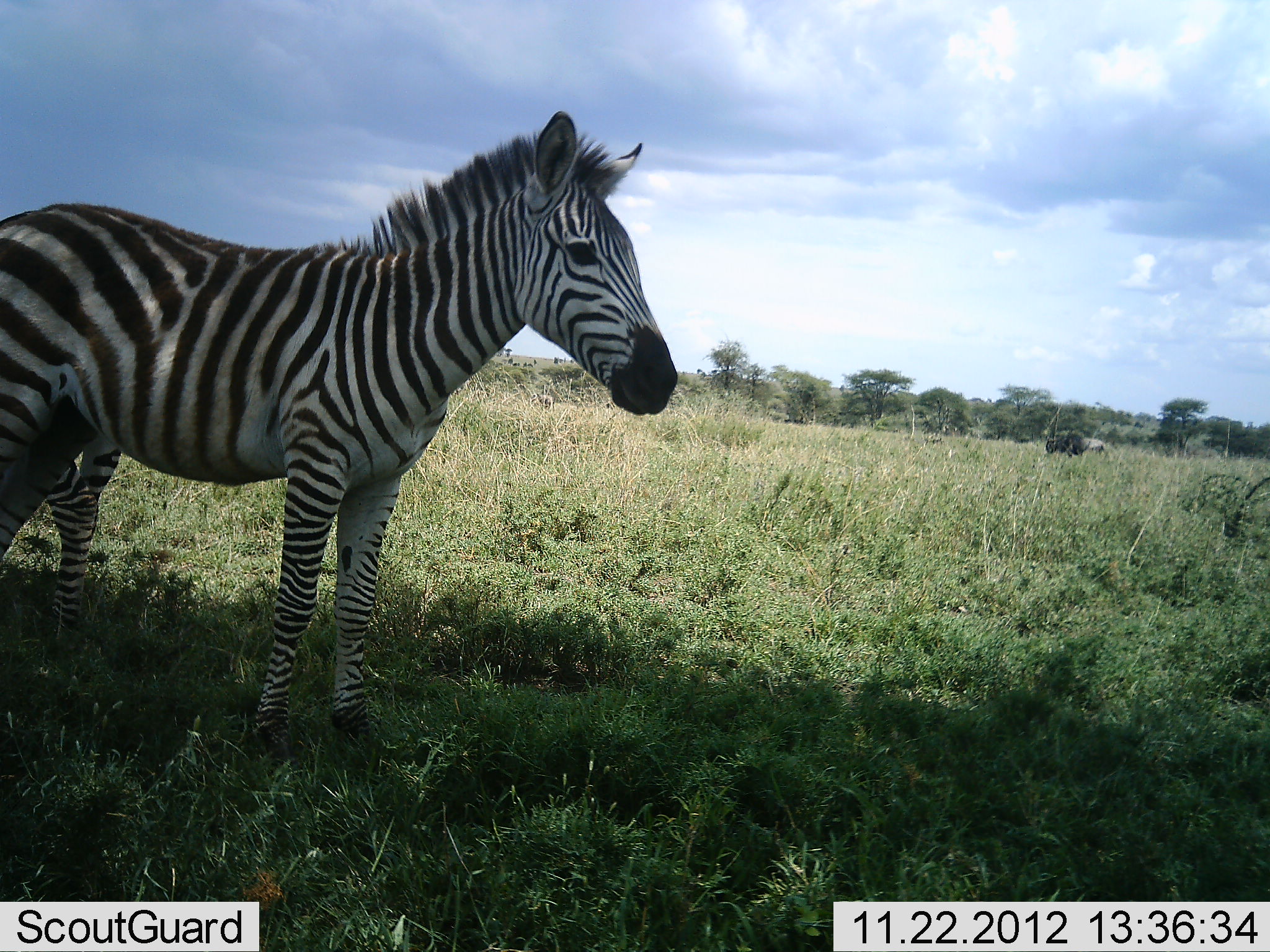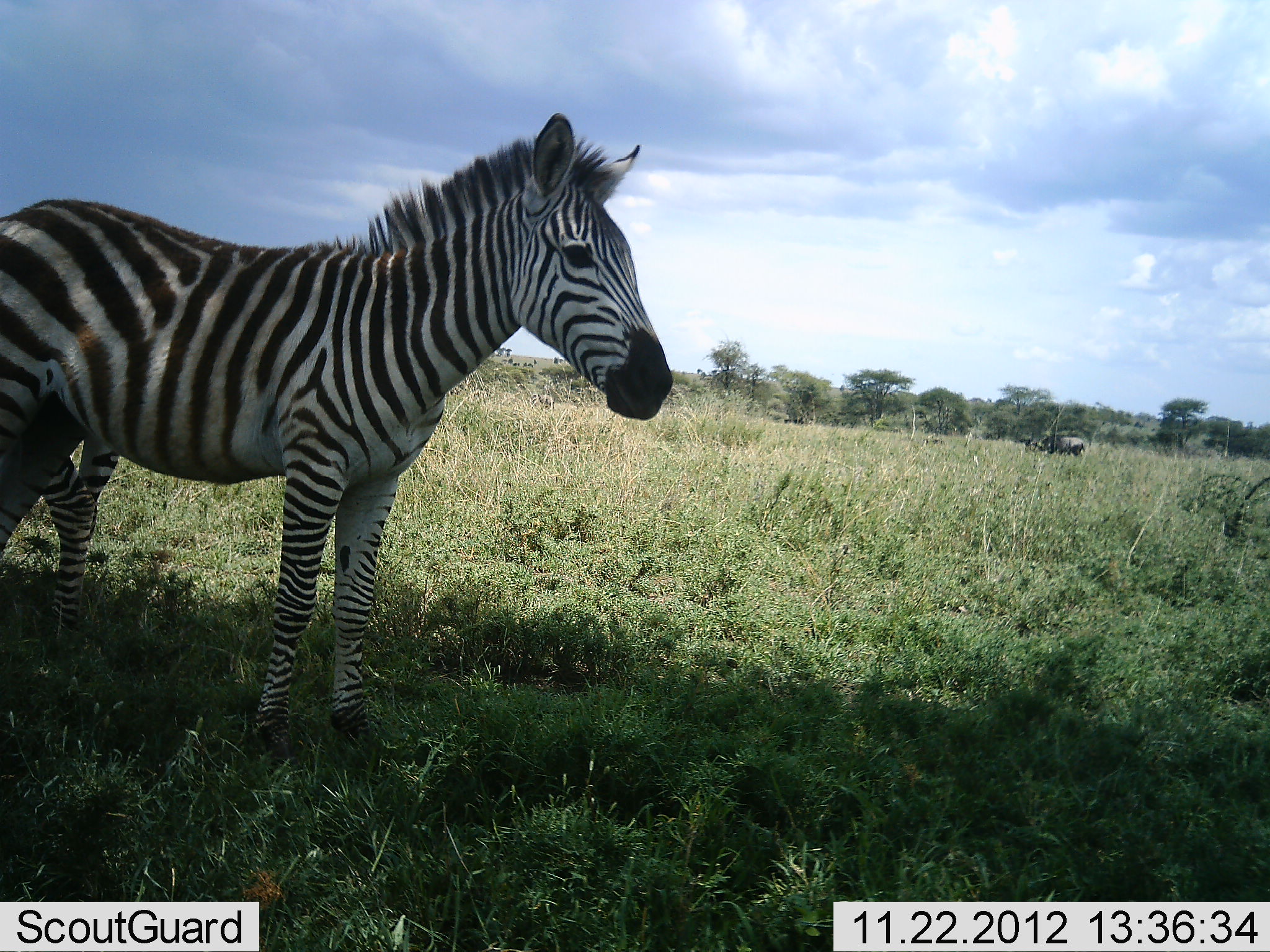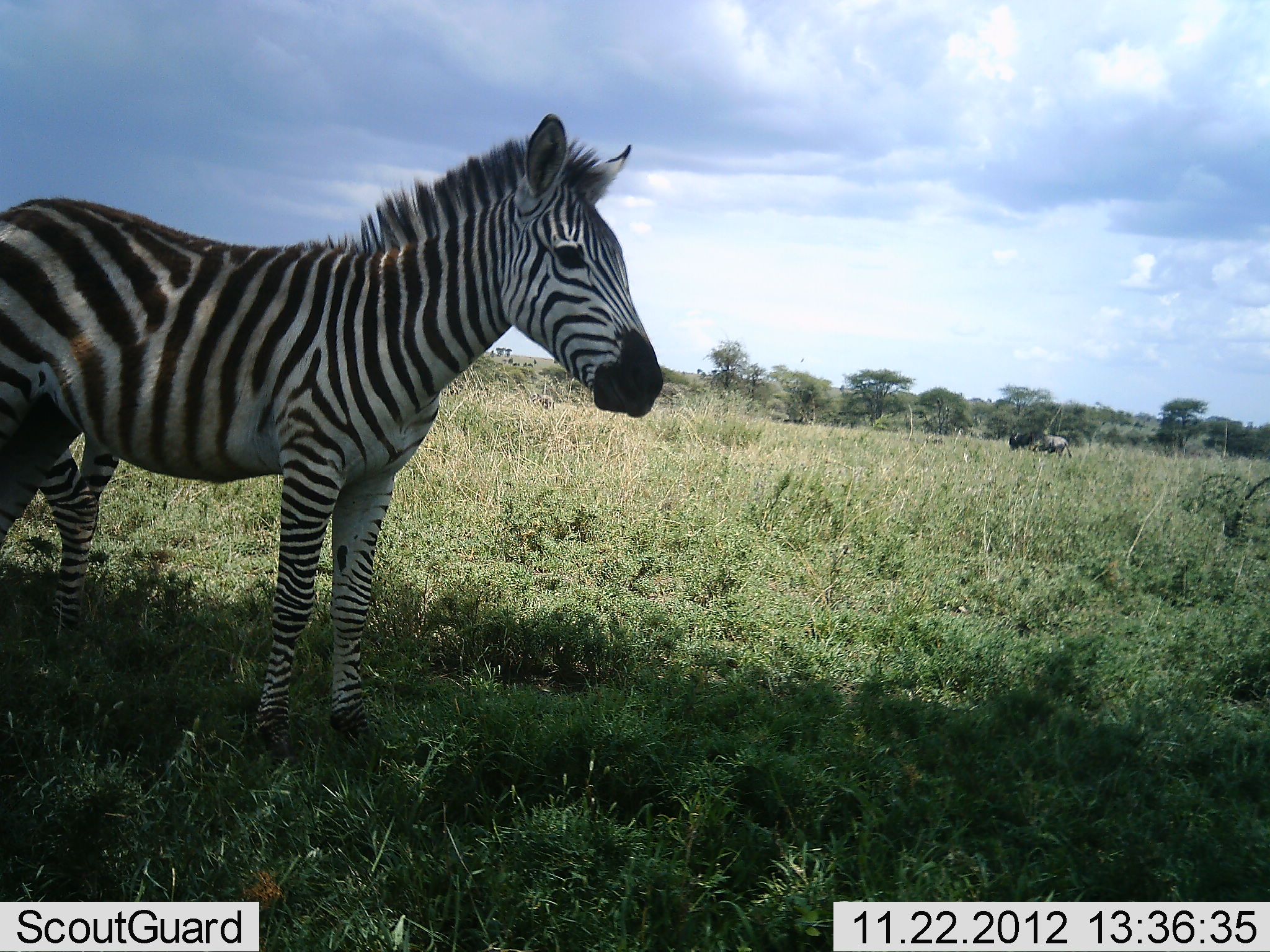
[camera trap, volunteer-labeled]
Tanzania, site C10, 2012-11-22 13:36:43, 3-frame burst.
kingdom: Animalia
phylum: Chordata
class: Mammalia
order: Perissodactyla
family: Equidae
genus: Equus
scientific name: Equus quagga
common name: plains zebra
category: zebra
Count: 1.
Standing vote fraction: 100%.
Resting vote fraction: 0%.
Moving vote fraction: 0%.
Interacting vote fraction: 0%.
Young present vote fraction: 0%.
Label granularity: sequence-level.